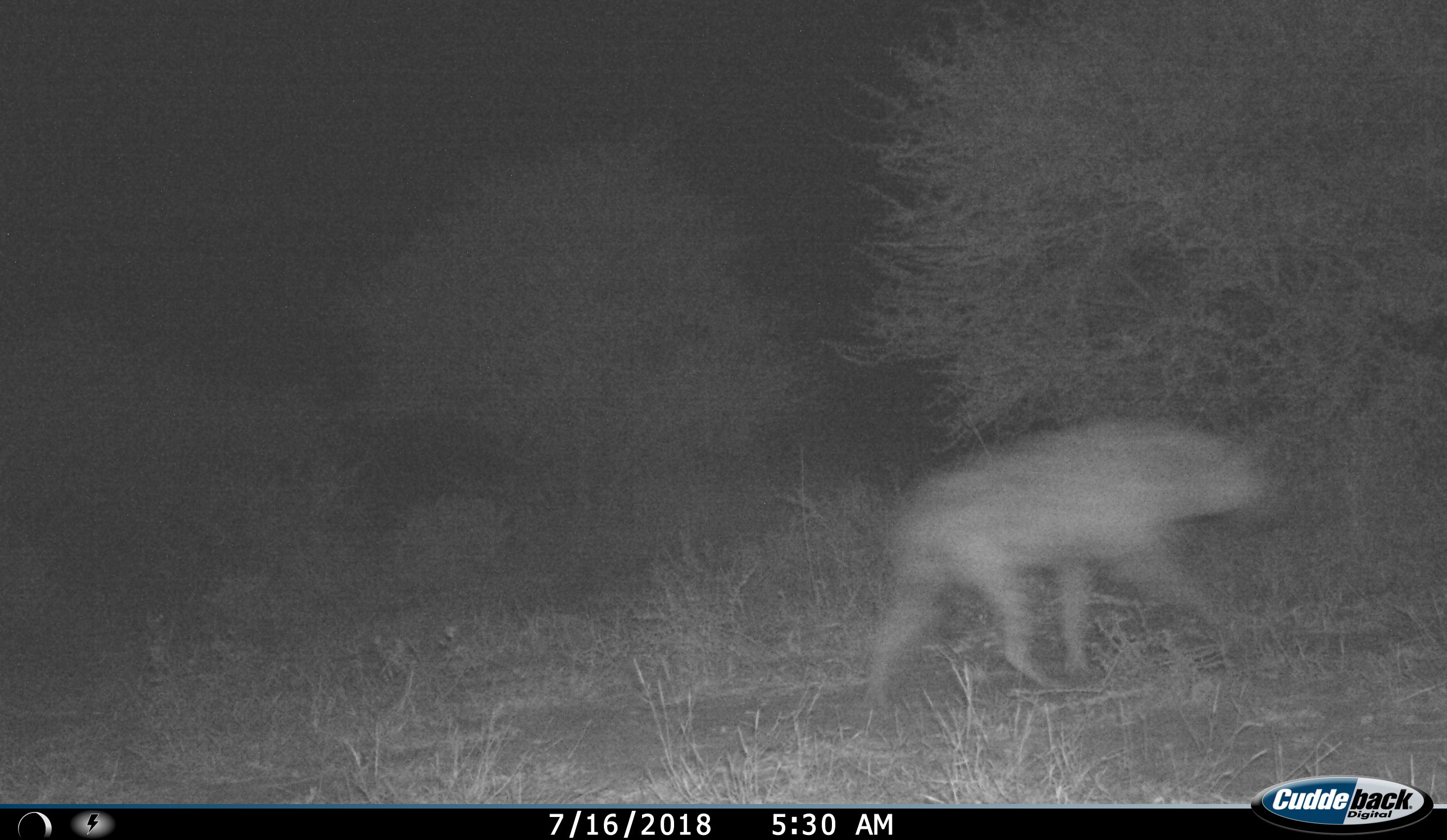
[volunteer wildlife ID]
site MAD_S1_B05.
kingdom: Animalia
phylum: Chordata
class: Mammalia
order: Carnivora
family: Hyaenidae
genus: Crocuta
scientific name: Crocuta crocuta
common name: spotted hyena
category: hyenaspotted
Hyenaspotted (spotted hyena) (Crocuta crocuta), count 1. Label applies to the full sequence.